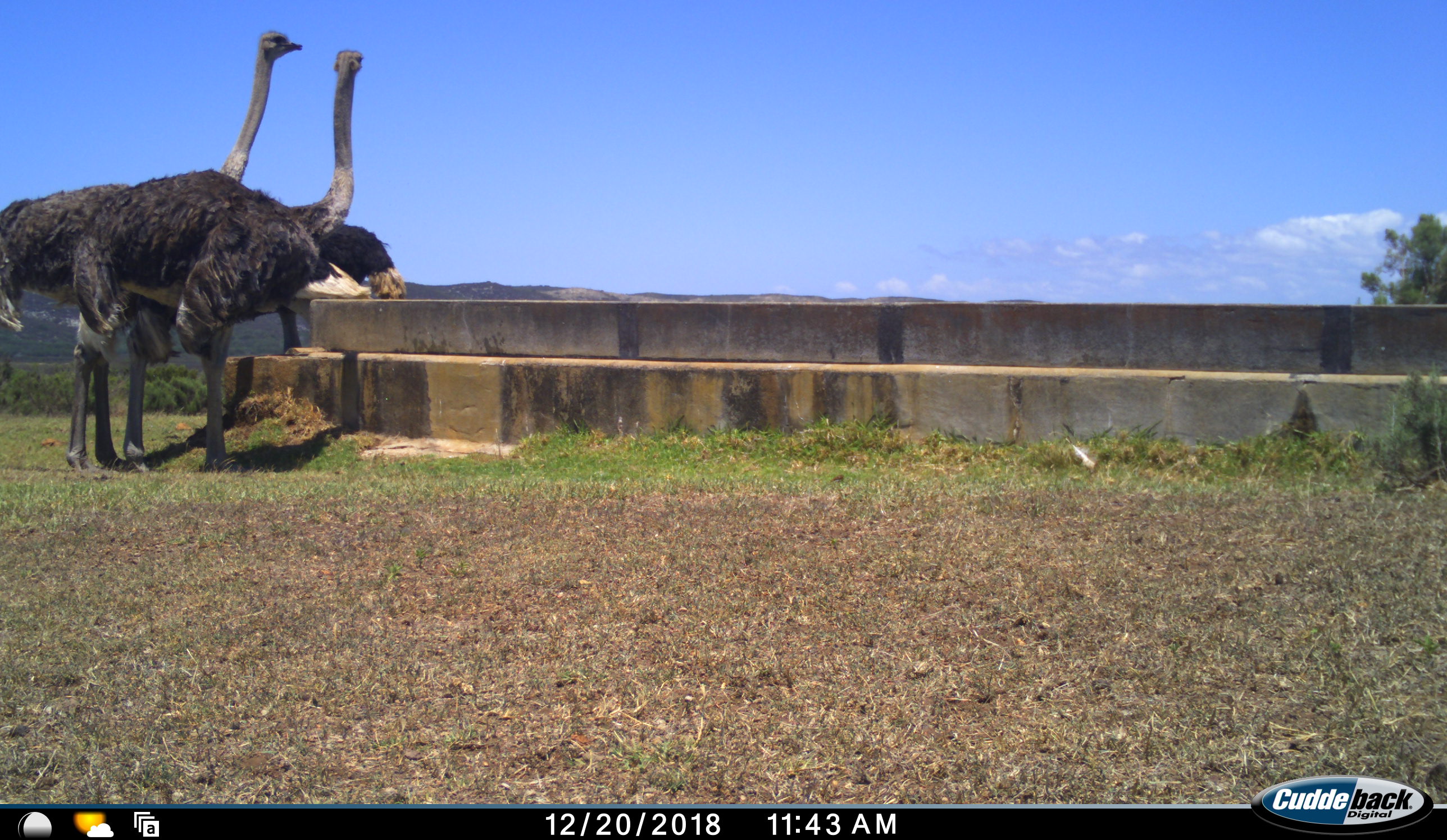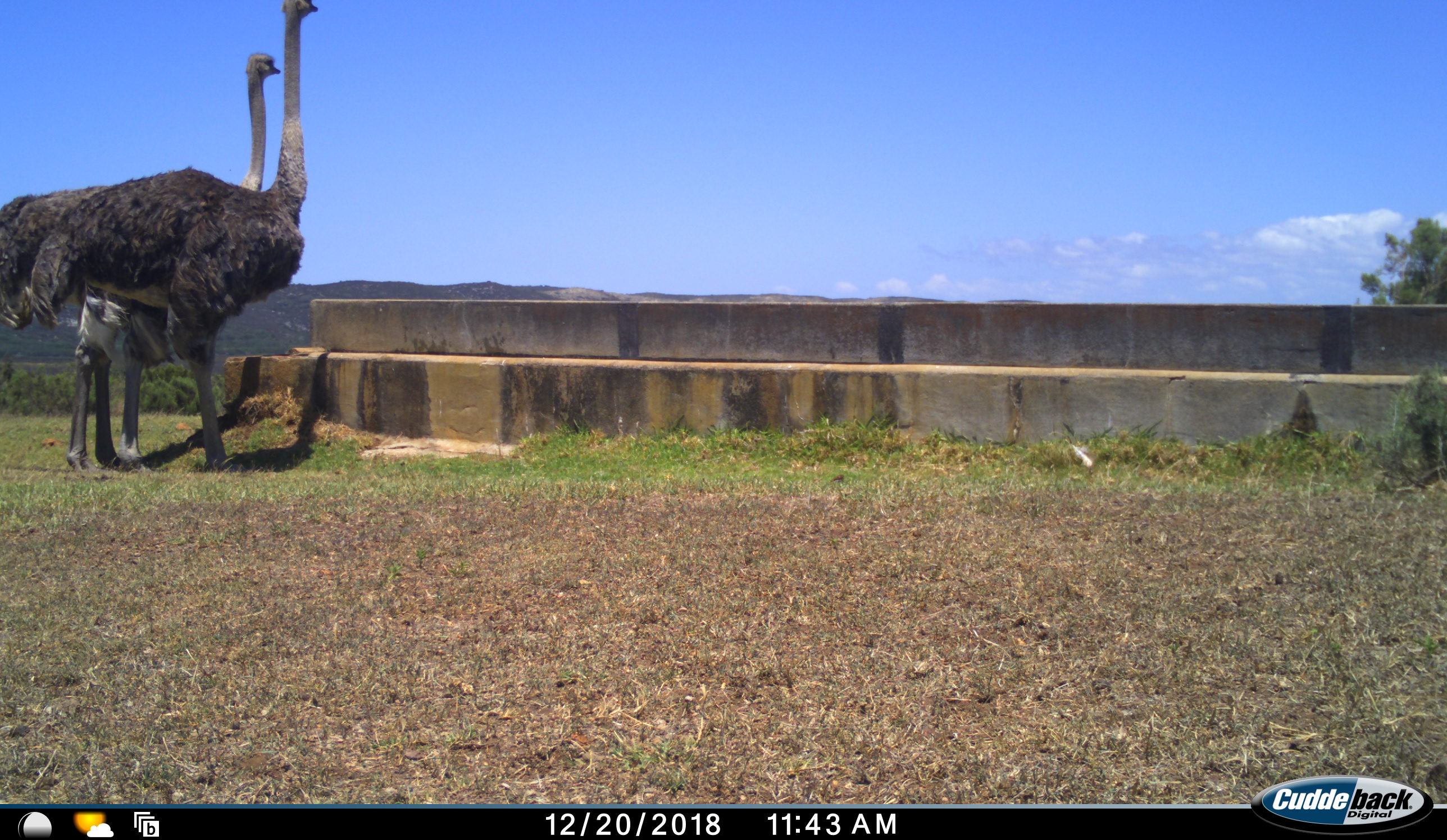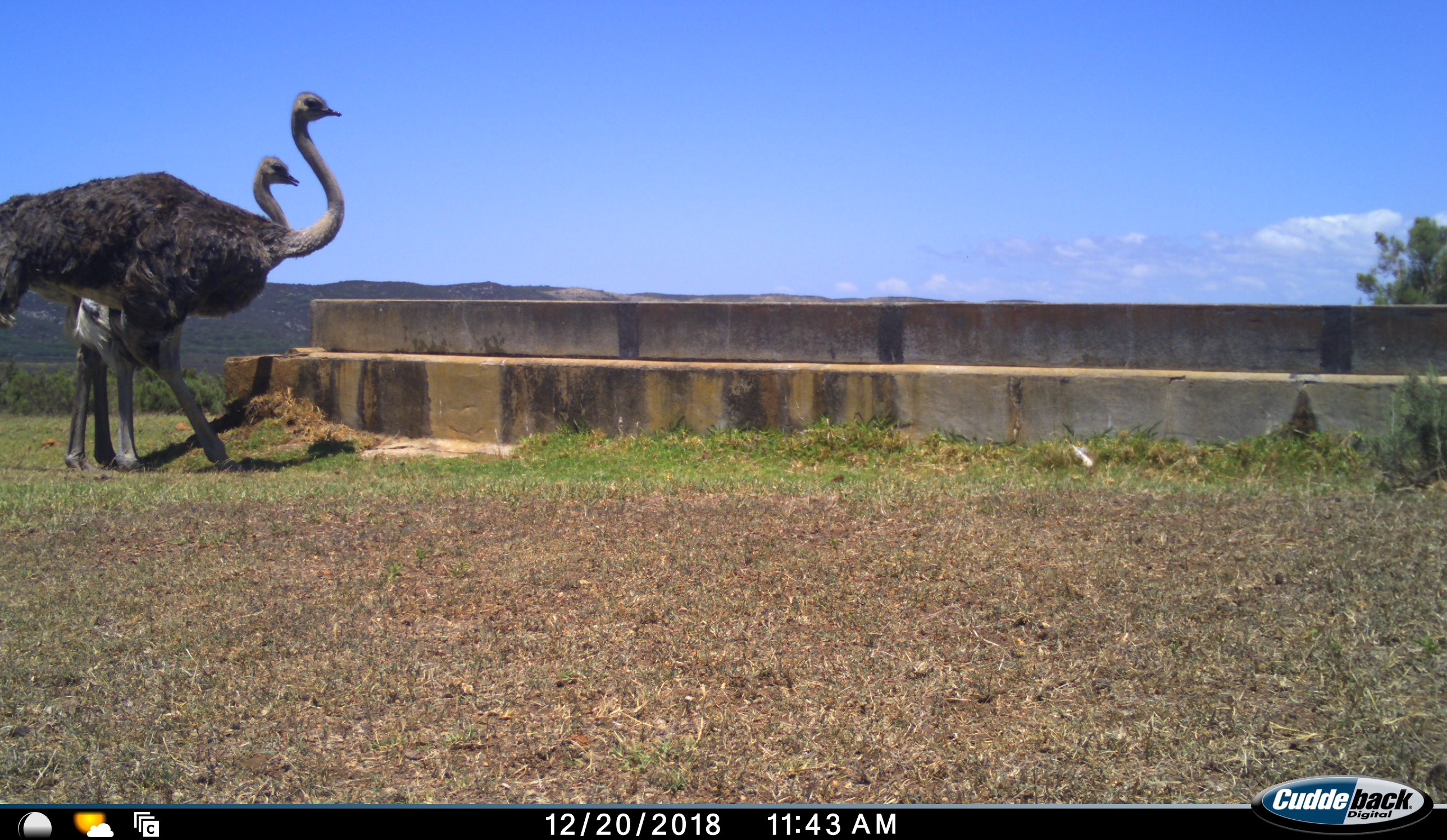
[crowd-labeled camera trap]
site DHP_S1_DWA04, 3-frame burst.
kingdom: Animalia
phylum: Chordata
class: Aves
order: Struthioniformes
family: Struthionidae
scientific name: Struthionidae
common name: ostrich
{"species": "ostrich (Struthionidae)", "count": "2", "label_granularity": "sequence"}